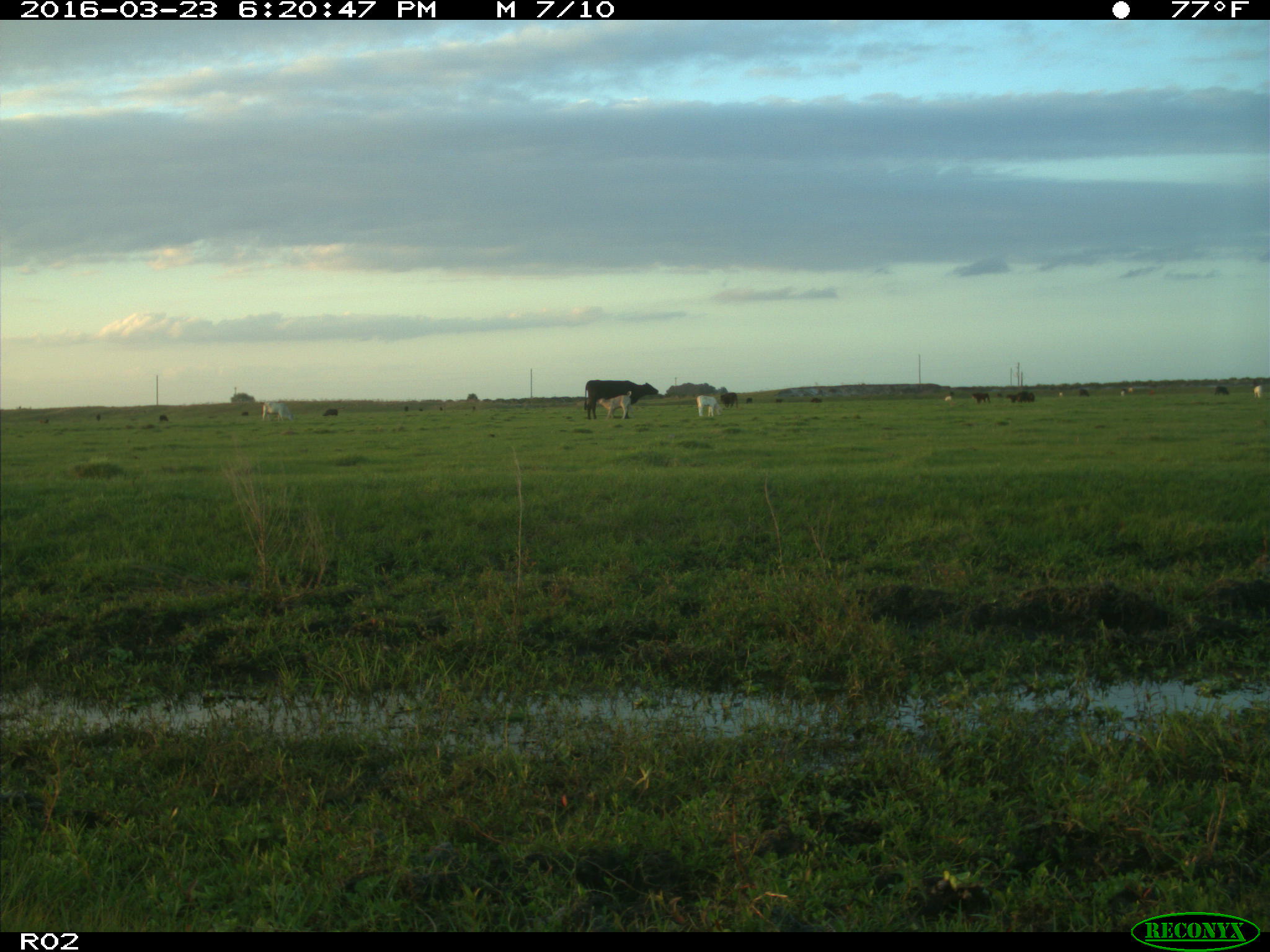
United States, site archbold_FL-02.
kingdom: Animalia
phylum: Chordata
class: Mammalia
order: Artiodactyla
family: Bovidae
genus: Bos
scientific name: Bos taurus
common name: domestic cow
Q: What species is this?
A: Bos taurus (domestic cow).